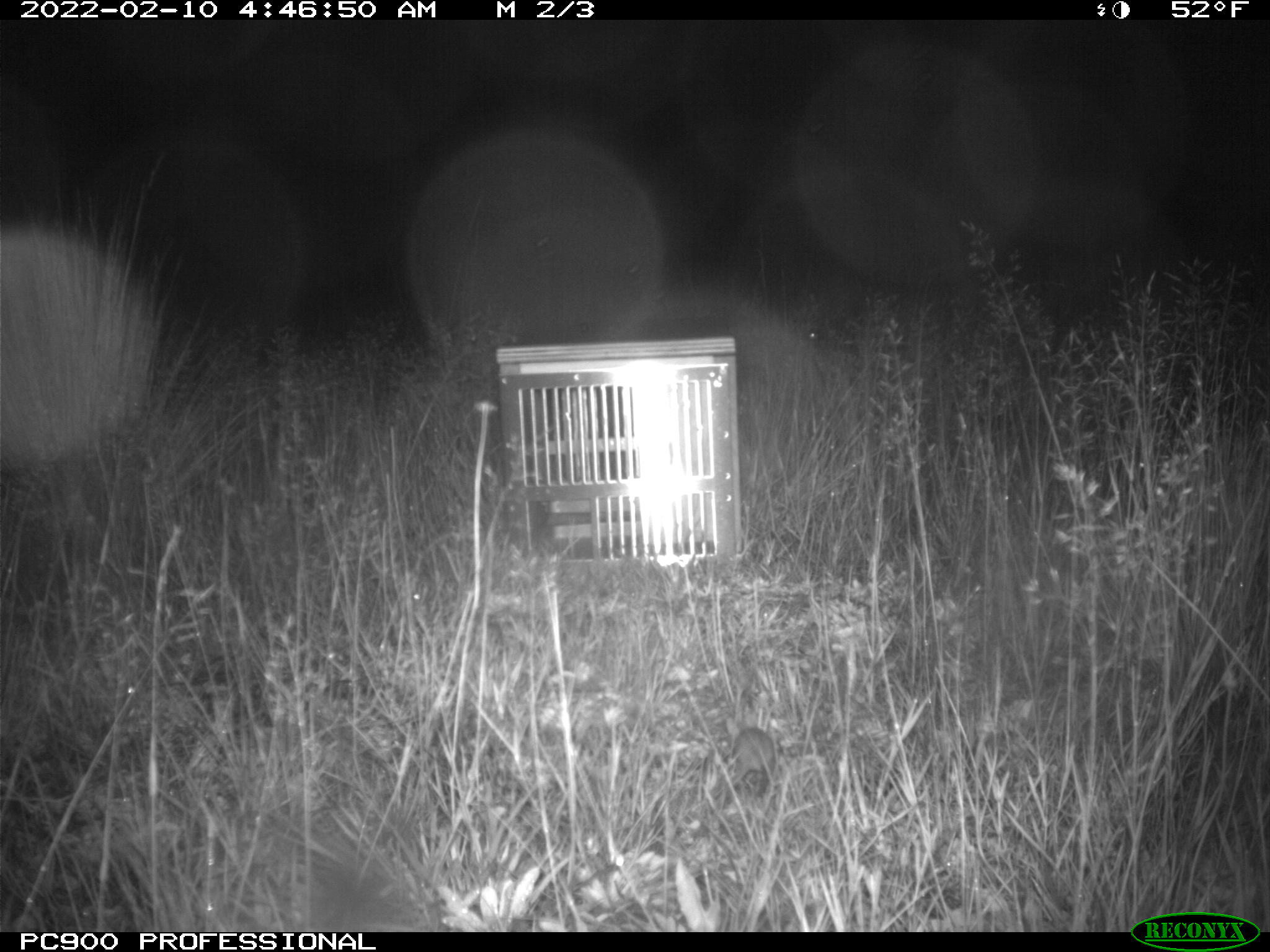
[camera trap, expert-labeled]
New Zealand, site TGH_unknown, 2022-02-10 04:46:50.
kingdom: Animalia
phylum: Chordata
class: Mammalia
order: Rodentia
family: Muridae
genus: Mus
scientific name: Mus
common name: mouse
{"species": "mouse (Mus)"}